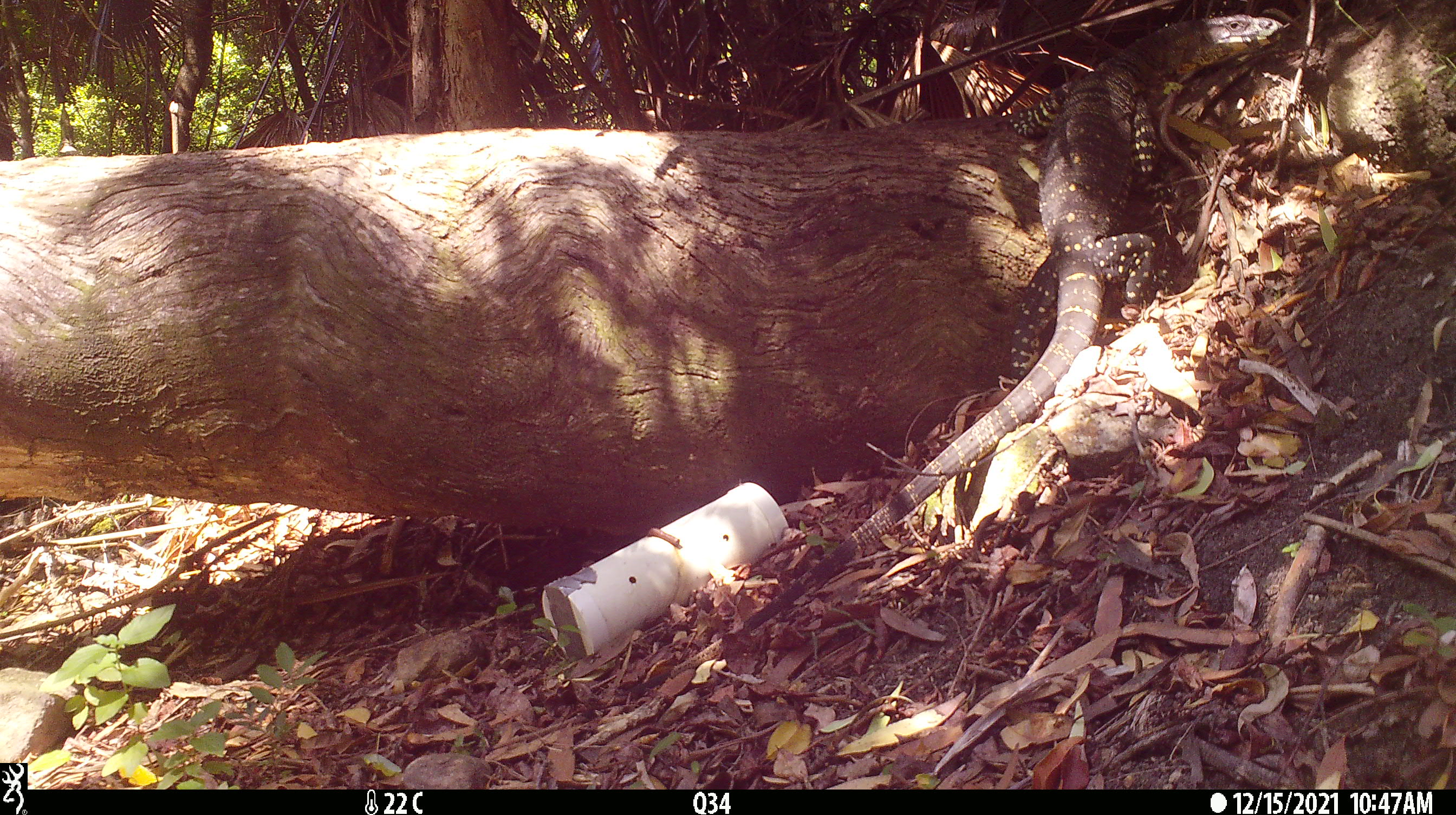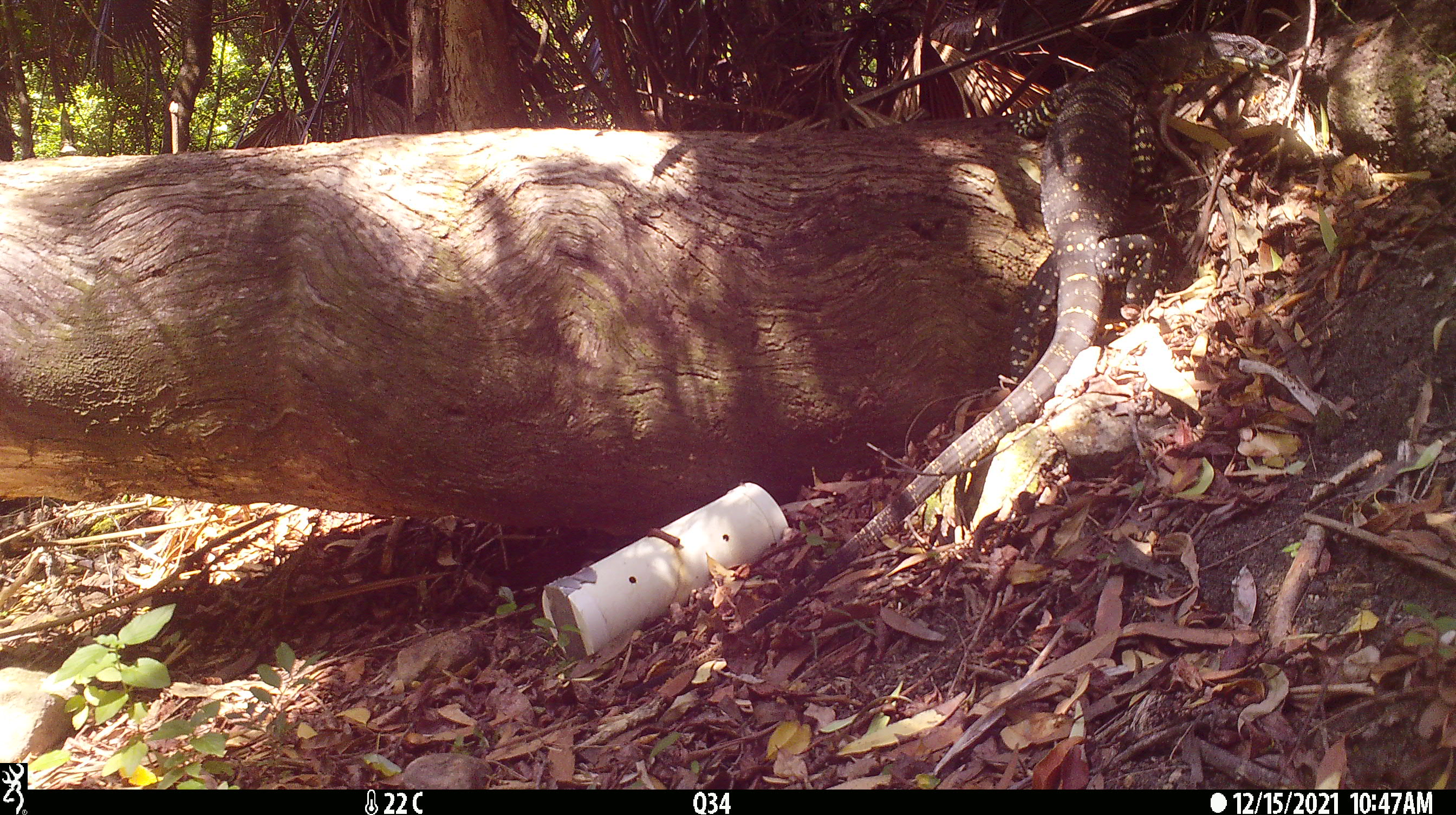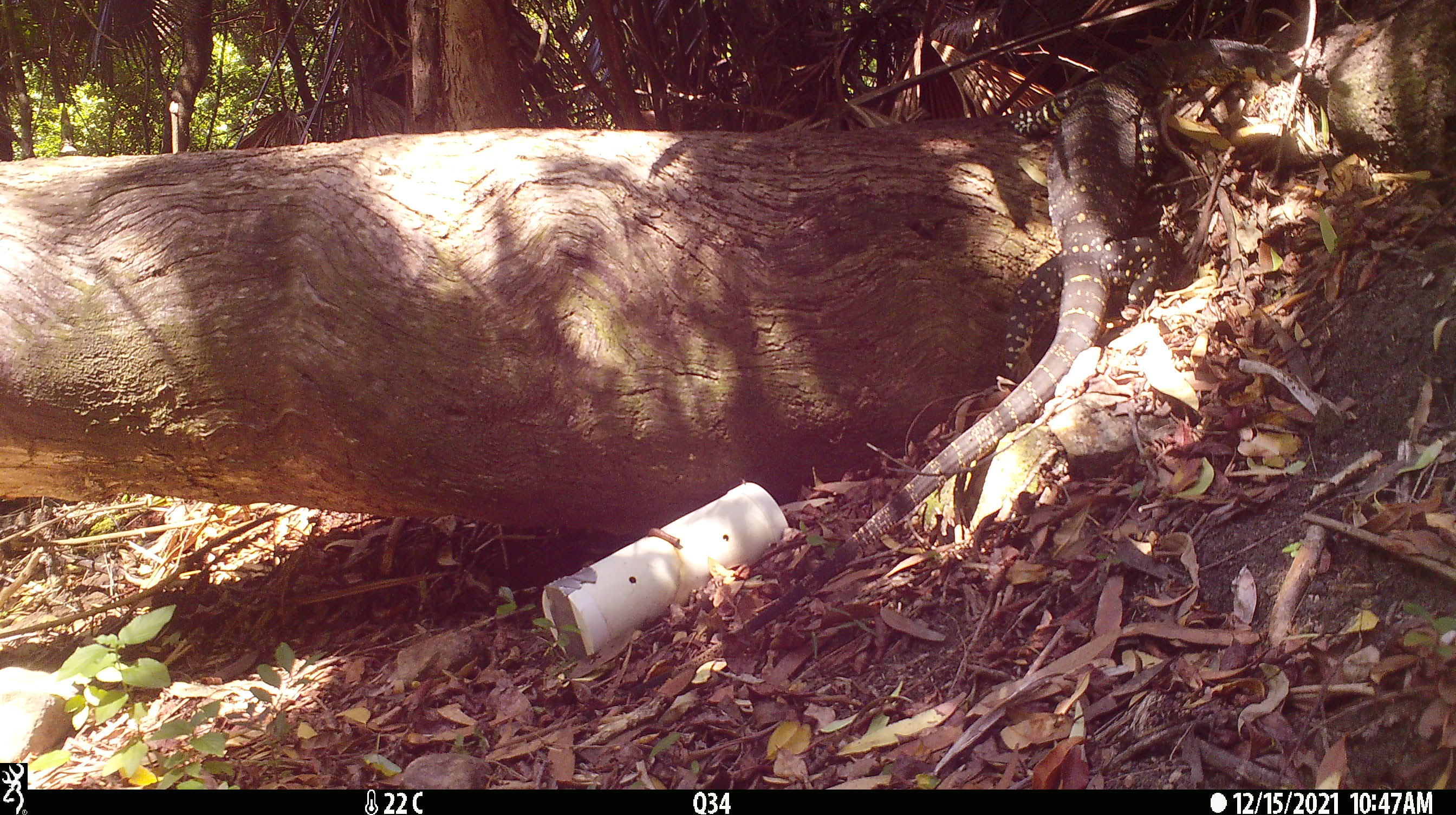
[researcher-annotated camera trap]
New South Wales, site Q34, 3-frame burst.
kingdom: Animalia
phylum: Chordata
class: Reptilia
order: Squamata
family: Varanidae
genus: Varanus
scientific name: Varanus varius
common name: lace monitor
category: goanna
Goanna (lace monitor) (Varanus varius).